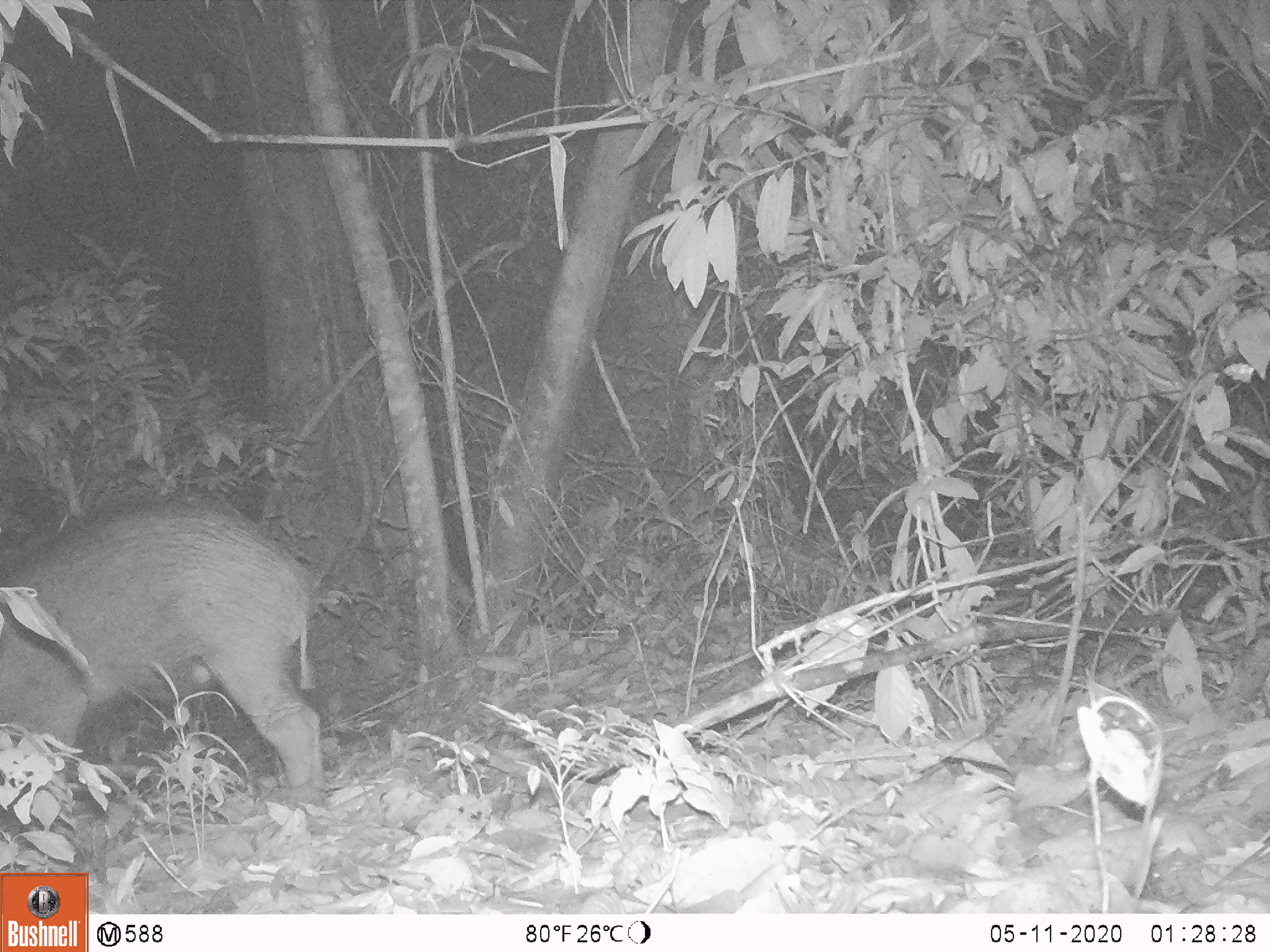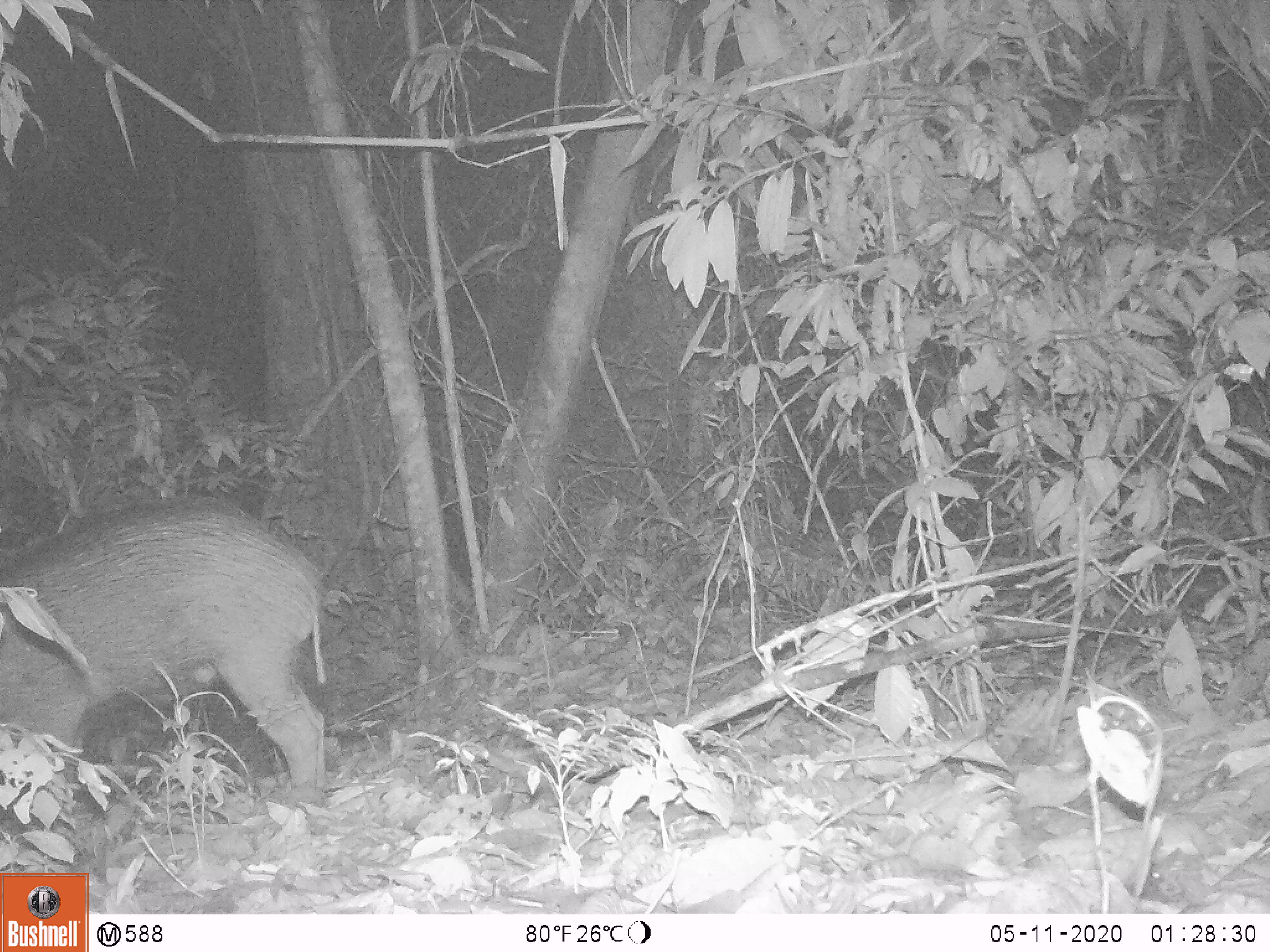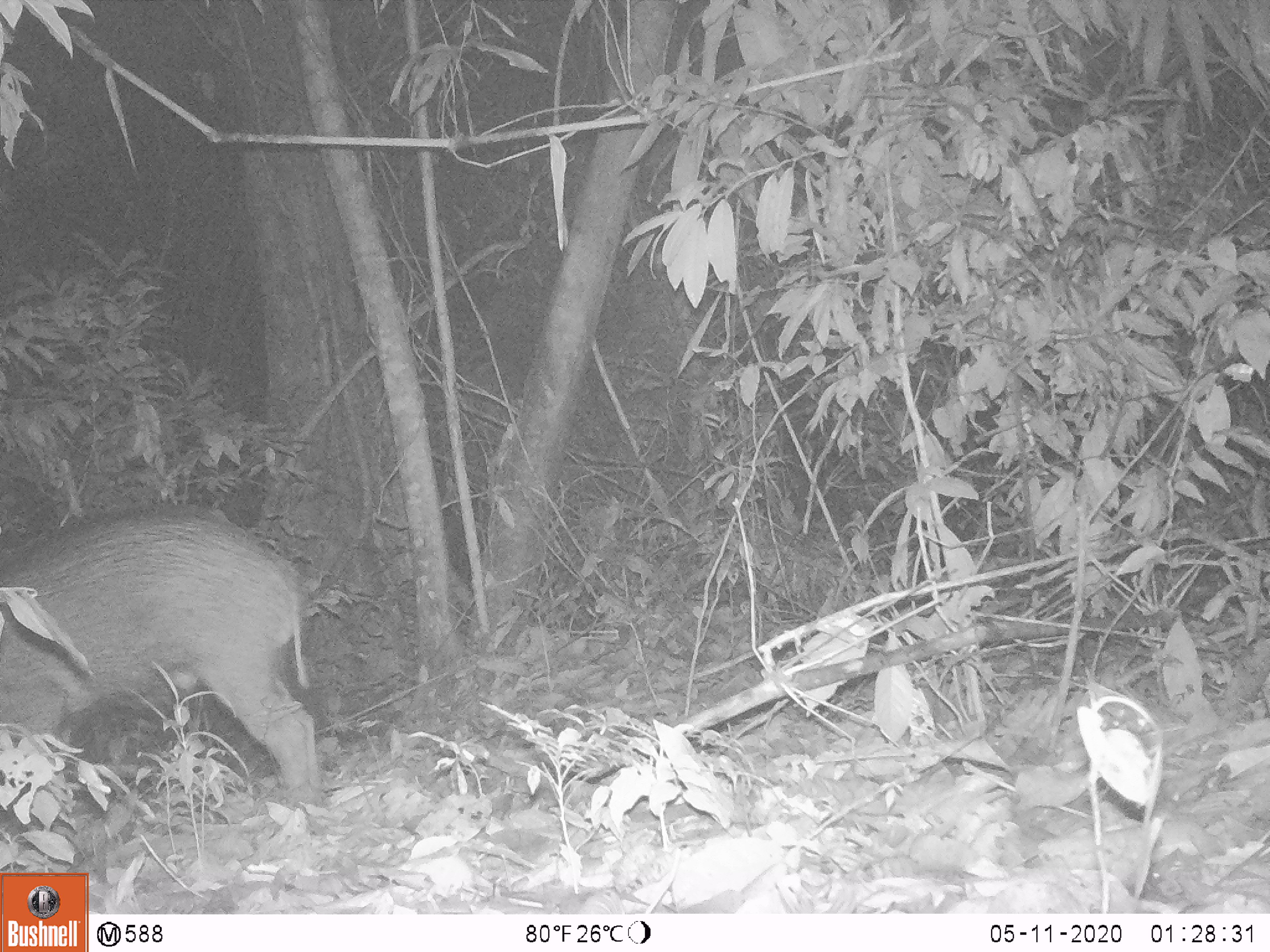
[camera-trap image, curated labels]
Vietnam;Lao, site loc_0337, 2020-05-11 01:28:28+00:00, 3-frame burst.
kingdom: Animalia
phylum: Chordata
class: Mammalia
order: Artiodactyla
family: Suidae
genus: Sus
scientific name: Sus scrofa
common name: eurasian wild pig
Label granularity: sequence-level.